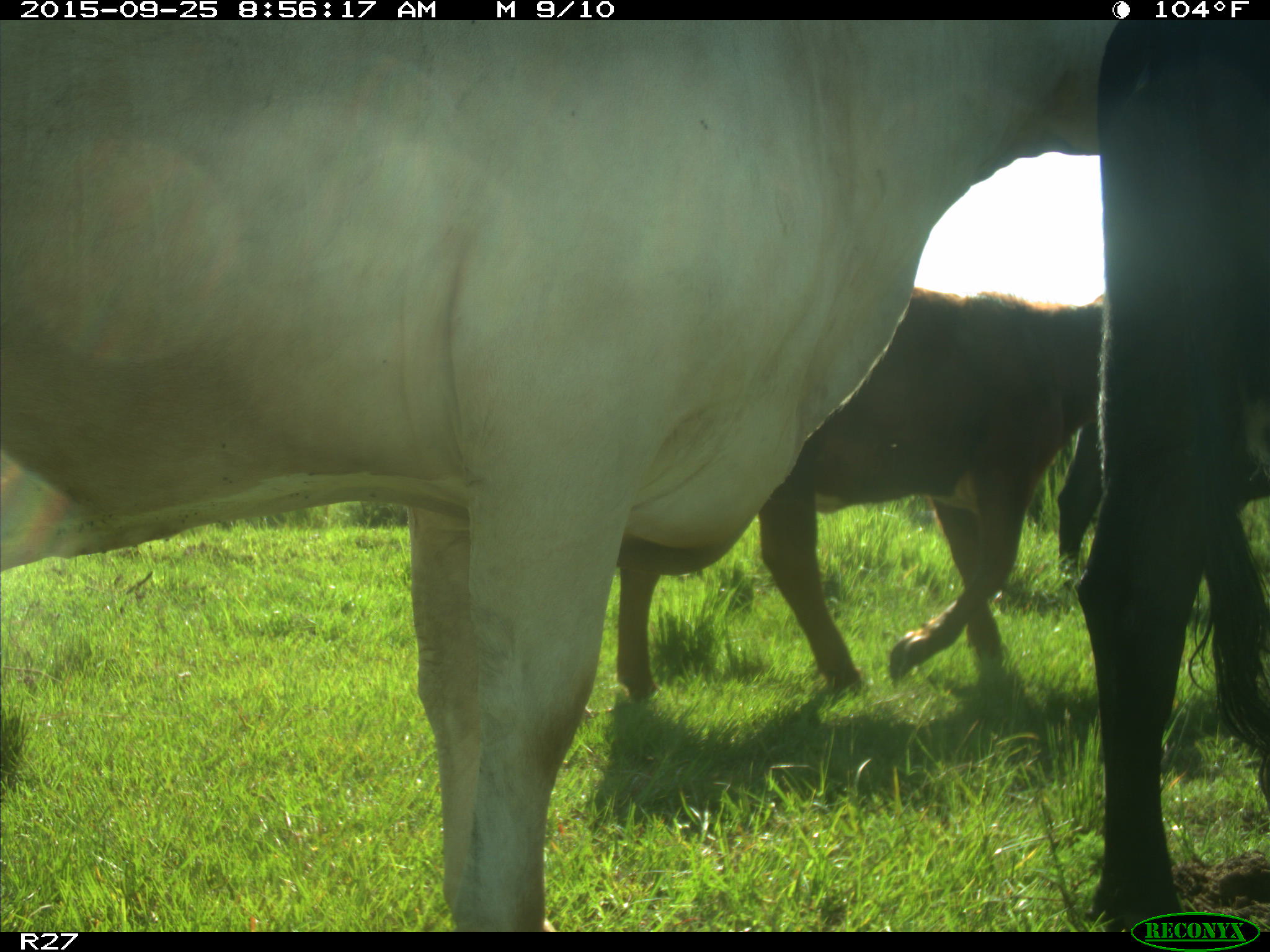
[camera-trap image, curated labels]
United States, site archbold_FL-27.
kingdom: Animalia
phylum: Chordata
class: Mammalia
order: Artiodactyla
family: Bovidae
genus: Bos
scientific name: Bos taurus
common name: domestic cow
Bos taurus (domestic cow).